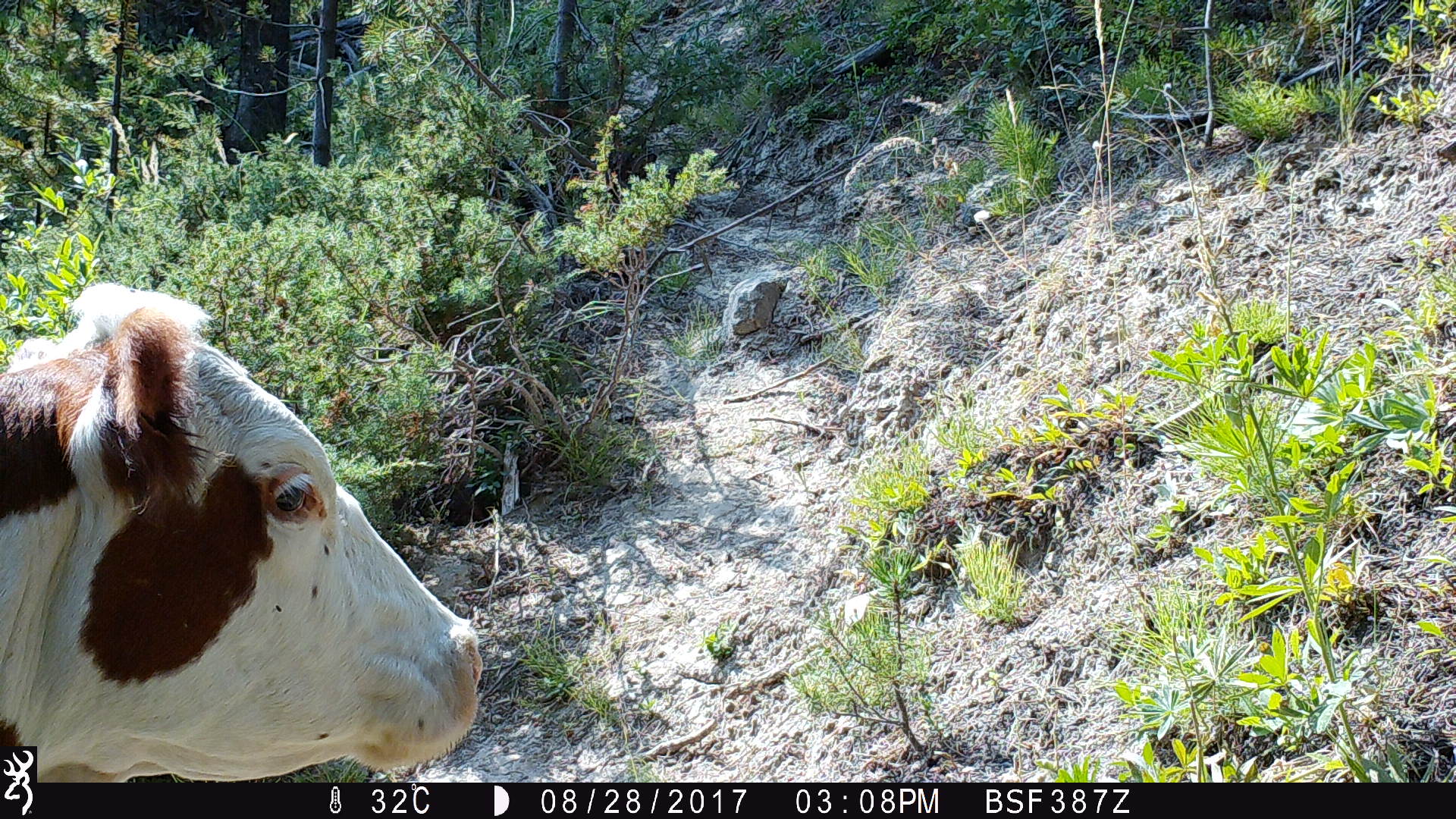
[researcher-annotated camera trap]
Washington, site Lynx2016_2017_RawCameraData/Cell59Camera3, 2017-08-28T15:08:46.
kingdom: Animalia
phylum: Chordata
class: Mammalia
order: Artiodactyla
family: Bovidae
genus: Bos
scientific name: Bos taurus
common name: domestic cattle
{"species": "domestic cattle (Bos taurus)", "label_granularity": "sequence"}